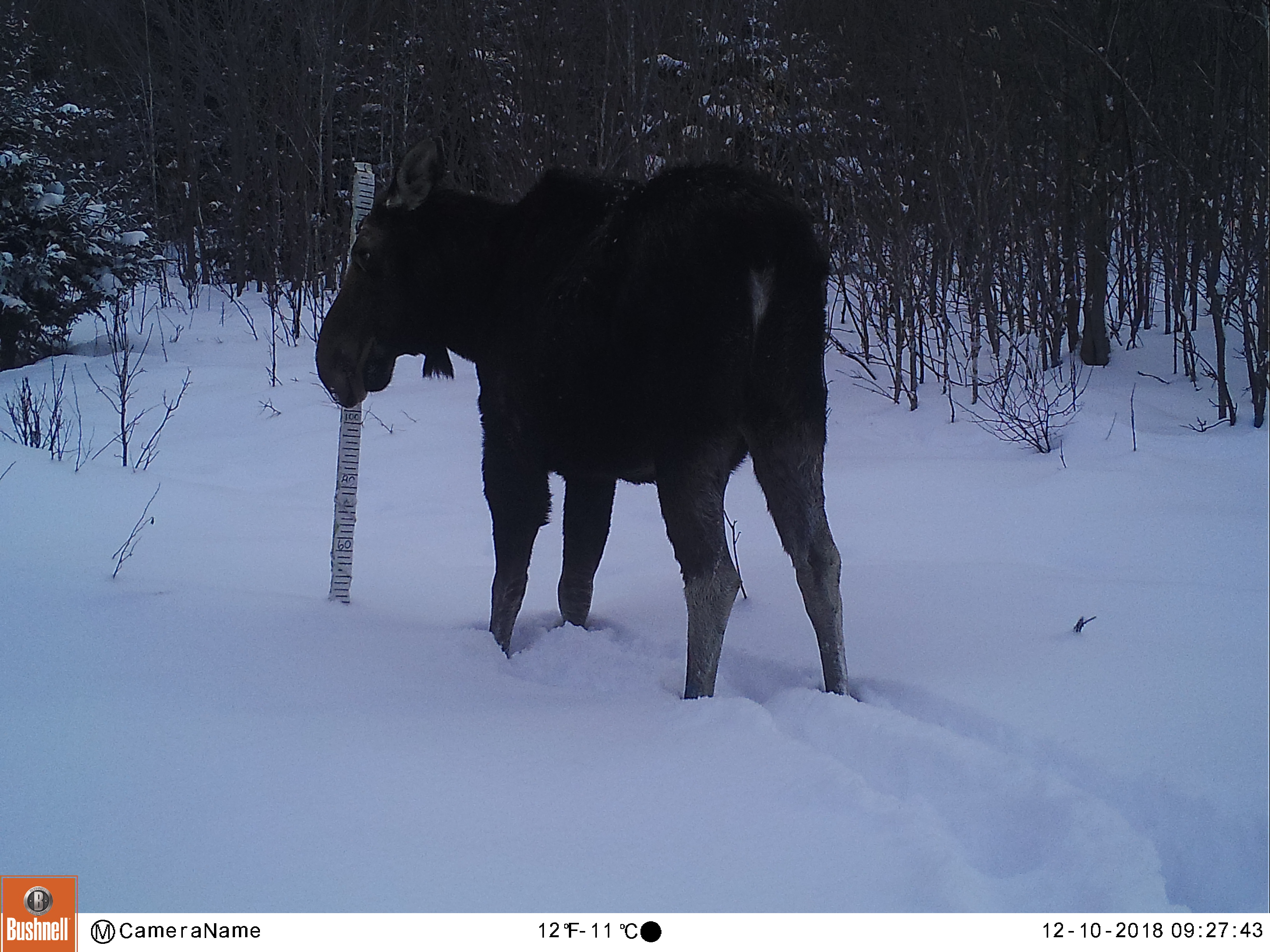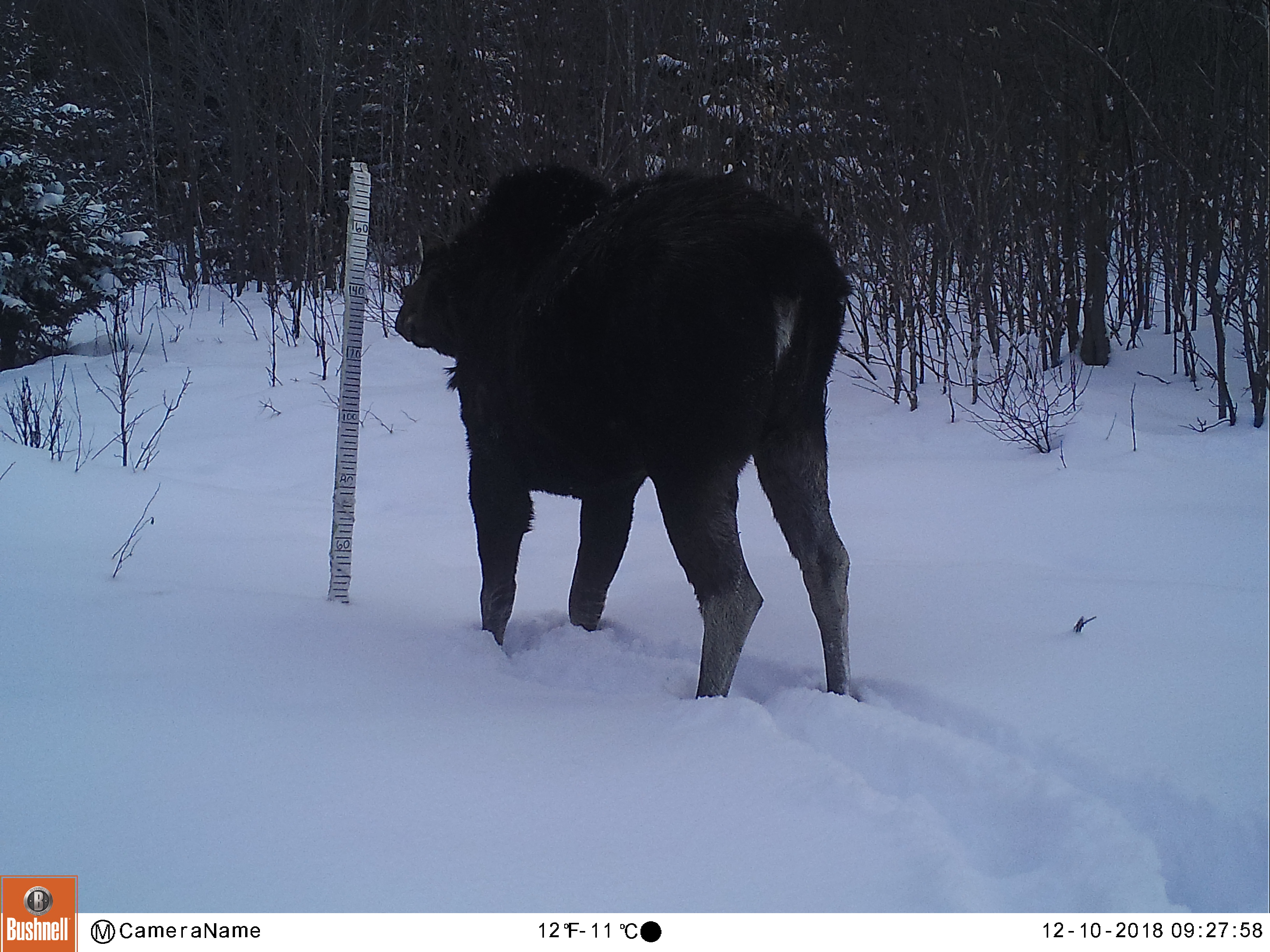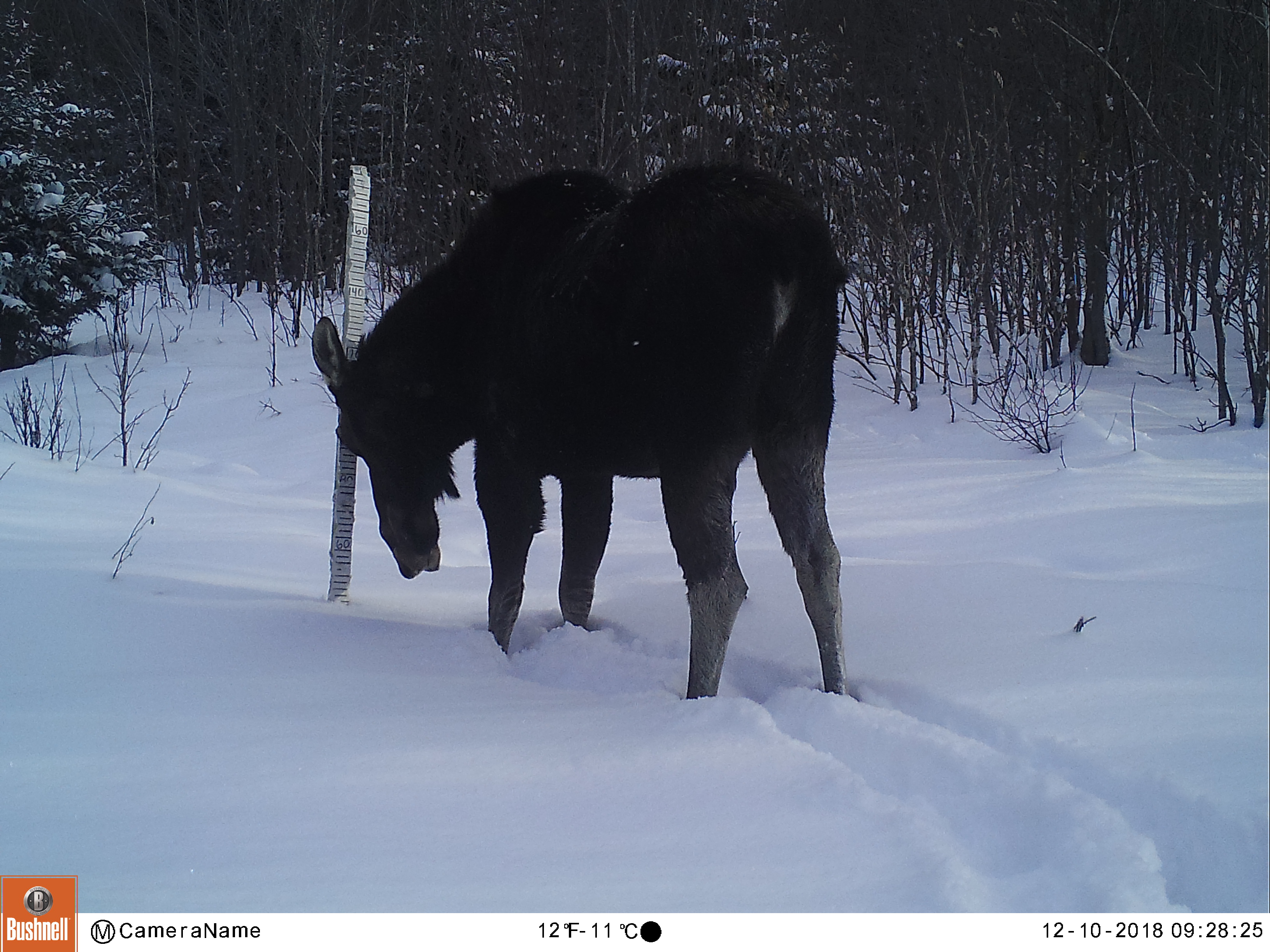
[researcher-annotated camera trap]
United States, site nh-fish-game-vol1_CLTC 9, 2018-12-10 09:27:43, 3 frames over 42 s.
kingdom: Animalia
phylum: Chordata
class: Mammalia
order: Artiodactyla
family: Cervidae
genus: Alces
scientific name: Alces alces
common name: moose